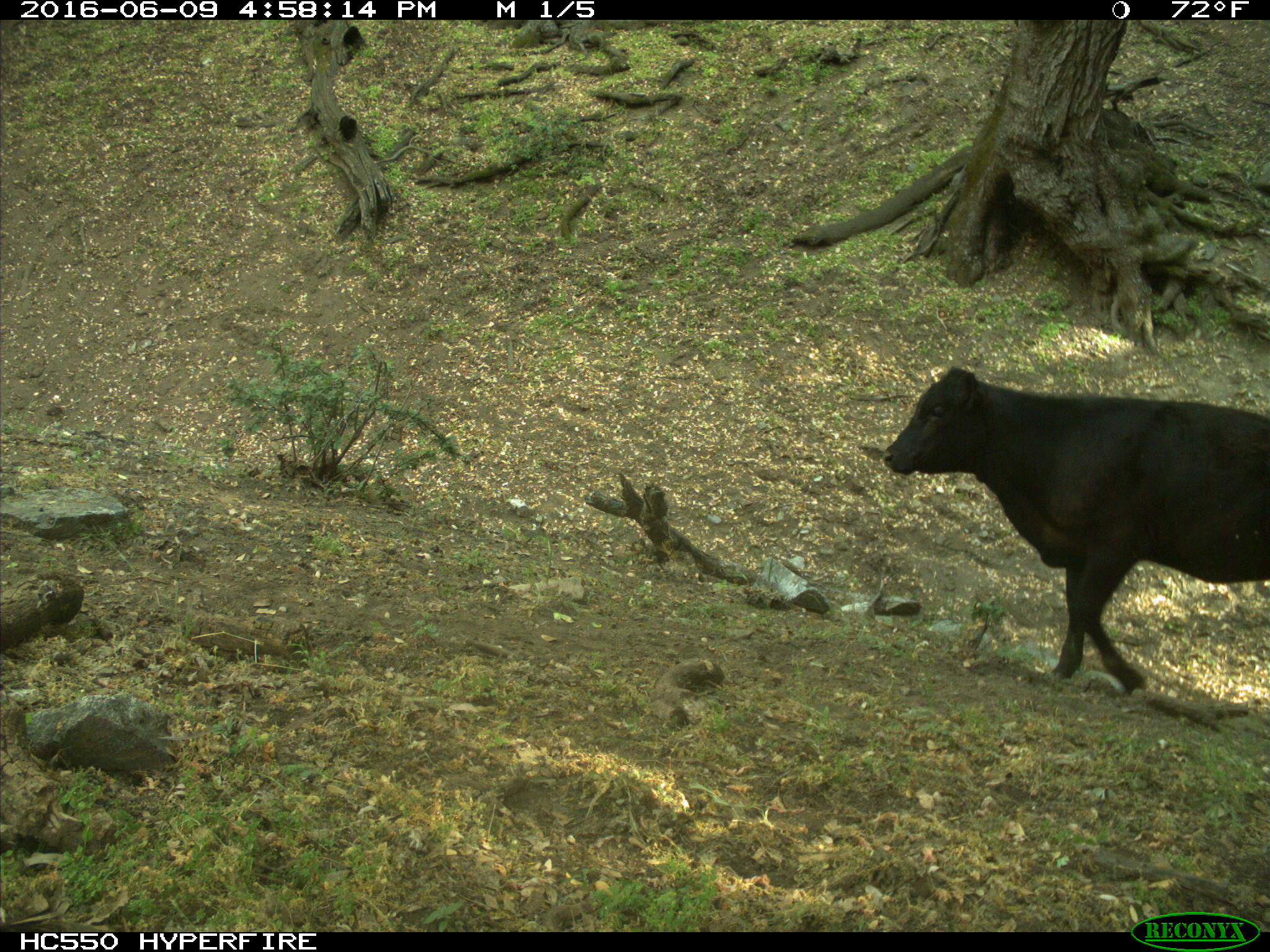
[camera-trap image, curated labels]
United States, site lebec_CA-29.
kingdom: Animalia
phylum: Chordata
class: Mammalia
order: Artiodactyla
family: Bovidae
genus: Bos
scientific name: Bos taurus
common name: domestic cow